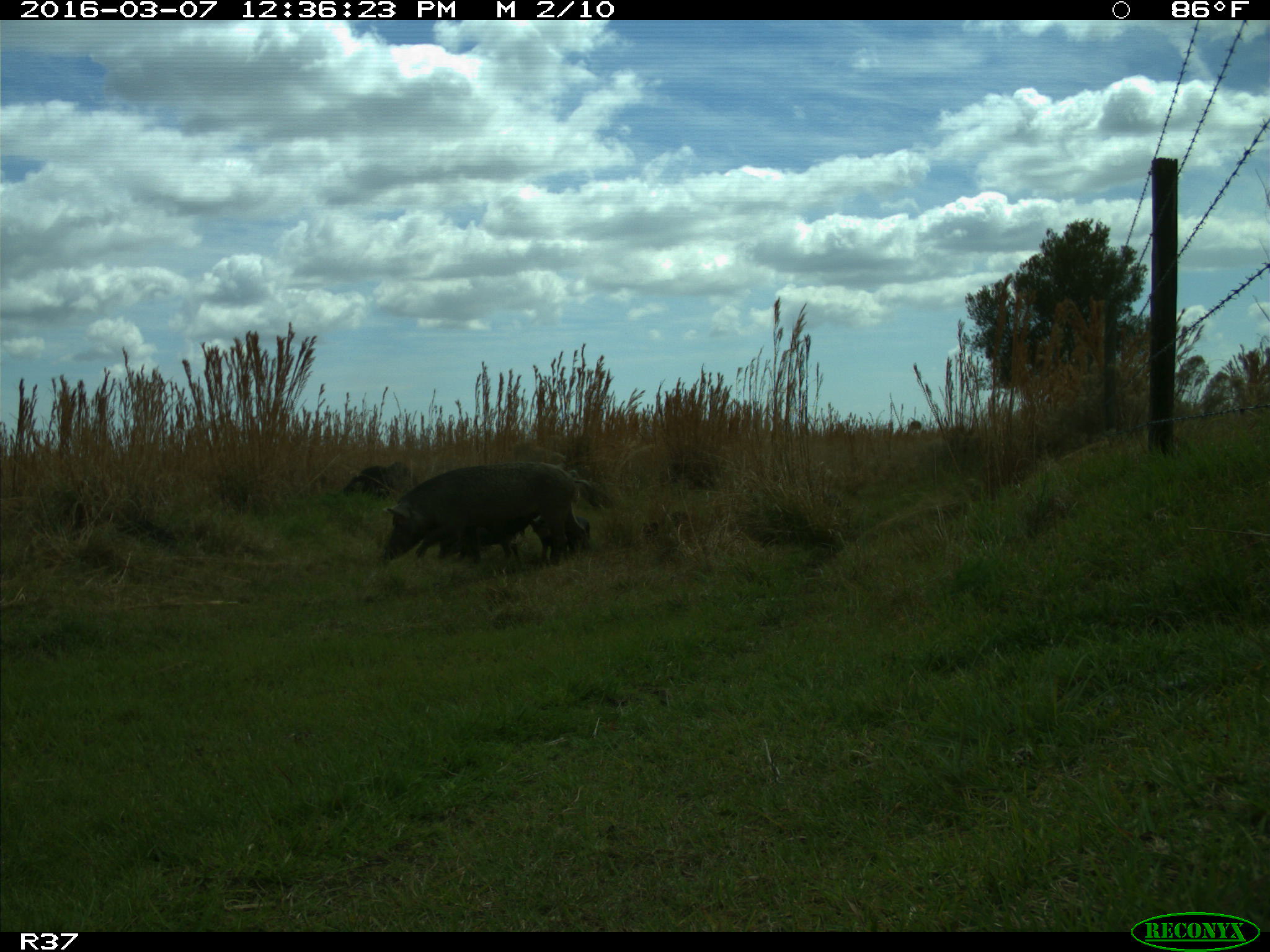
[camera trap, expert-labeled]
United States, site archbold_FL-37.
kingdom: Animalia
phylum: Chordata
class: Mammalia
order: Artiodactyla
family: Suidae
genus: Sus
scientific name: Sus scrofa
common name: wild boar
Sus scrofa (wild boar).